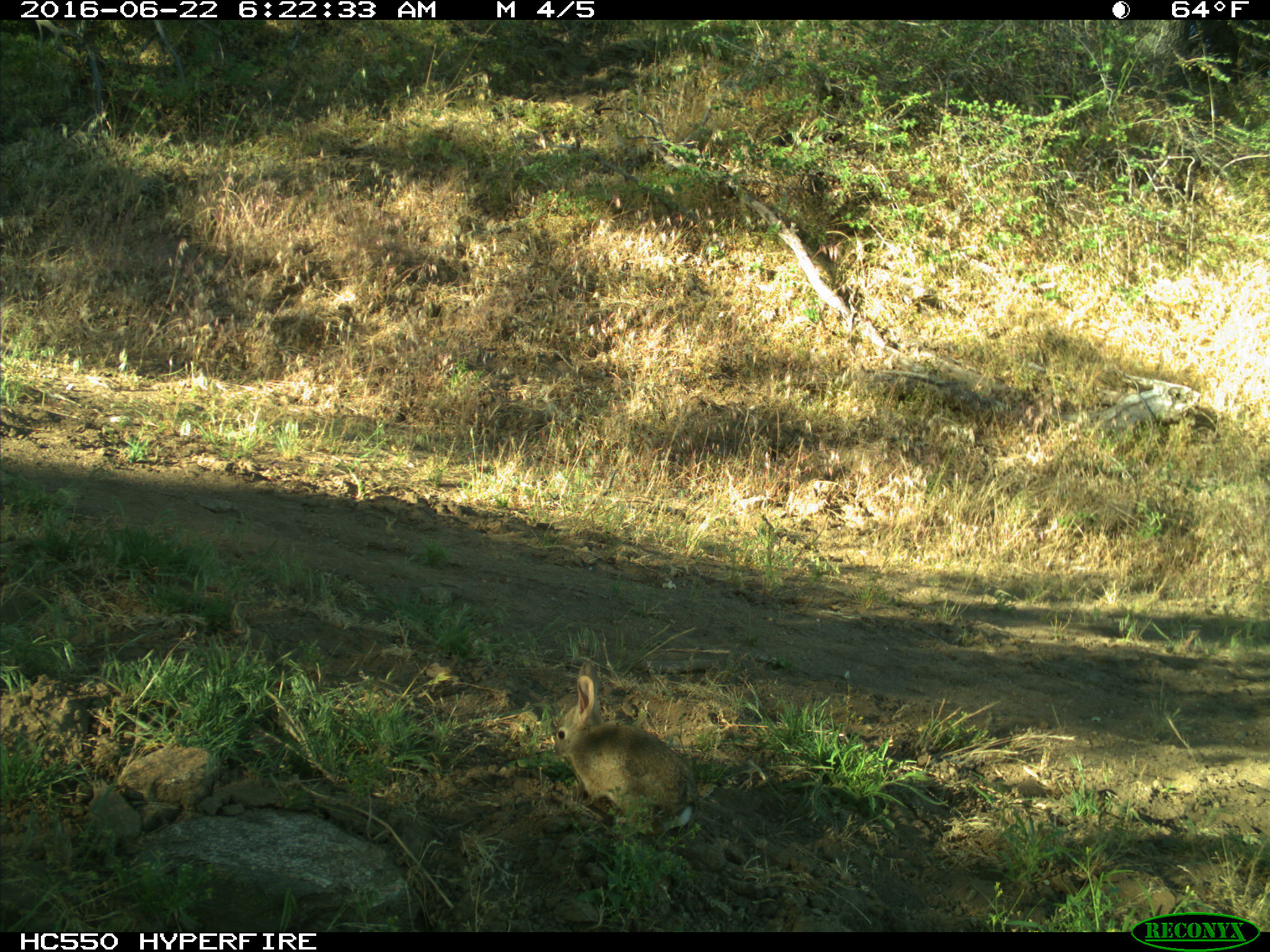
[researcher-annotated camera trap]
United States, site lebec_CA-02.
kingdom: Animalia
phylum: Chordata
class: Mammalia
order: Lagomorpha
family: Leporidae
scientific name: Leporidae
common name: rabbits and hares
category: unidentified rabbit